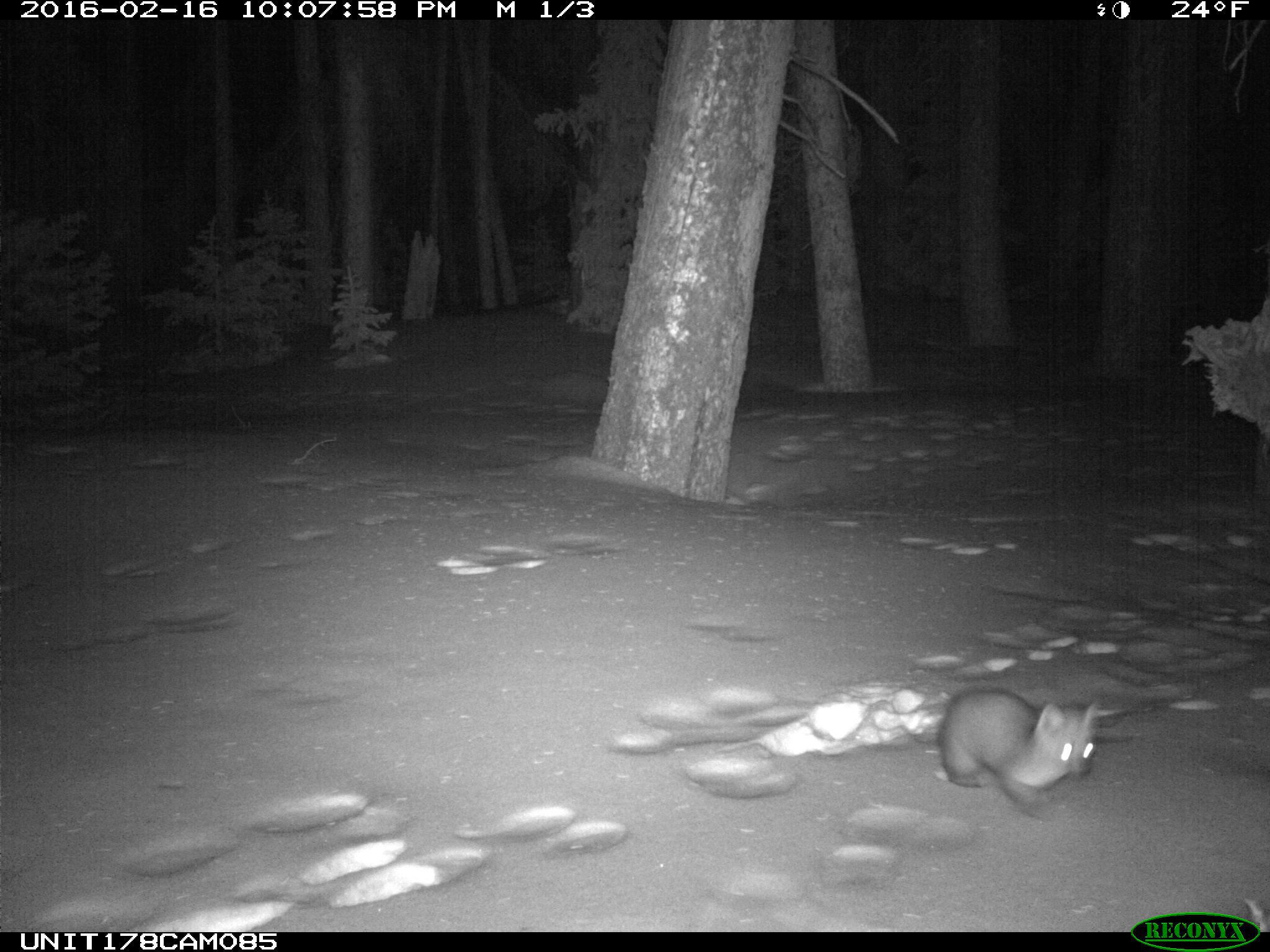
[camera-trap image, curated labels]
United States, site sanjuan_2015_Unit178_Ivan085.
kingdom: Animalia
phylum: Chordata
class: Mammalia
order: Carnivora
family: Mustelidae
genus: Martes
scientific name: Martes americana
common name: american marten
Martes americana (american marten).